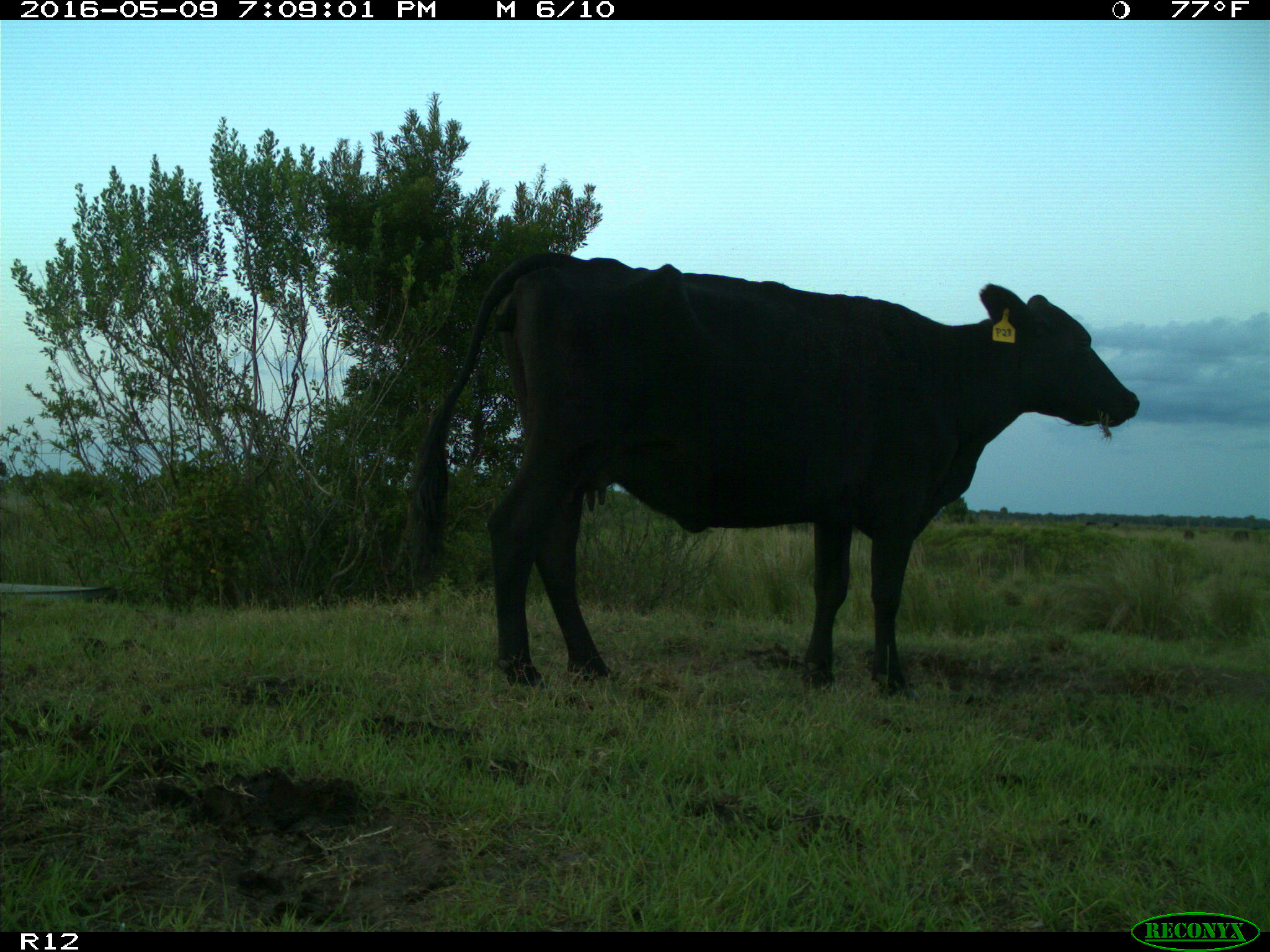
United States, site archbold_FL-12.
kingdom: Animalia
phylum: Chordata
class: Mammalia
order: Artiodactyla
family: Bovidae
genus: Bos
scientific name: Bos taurus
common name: domestic cow